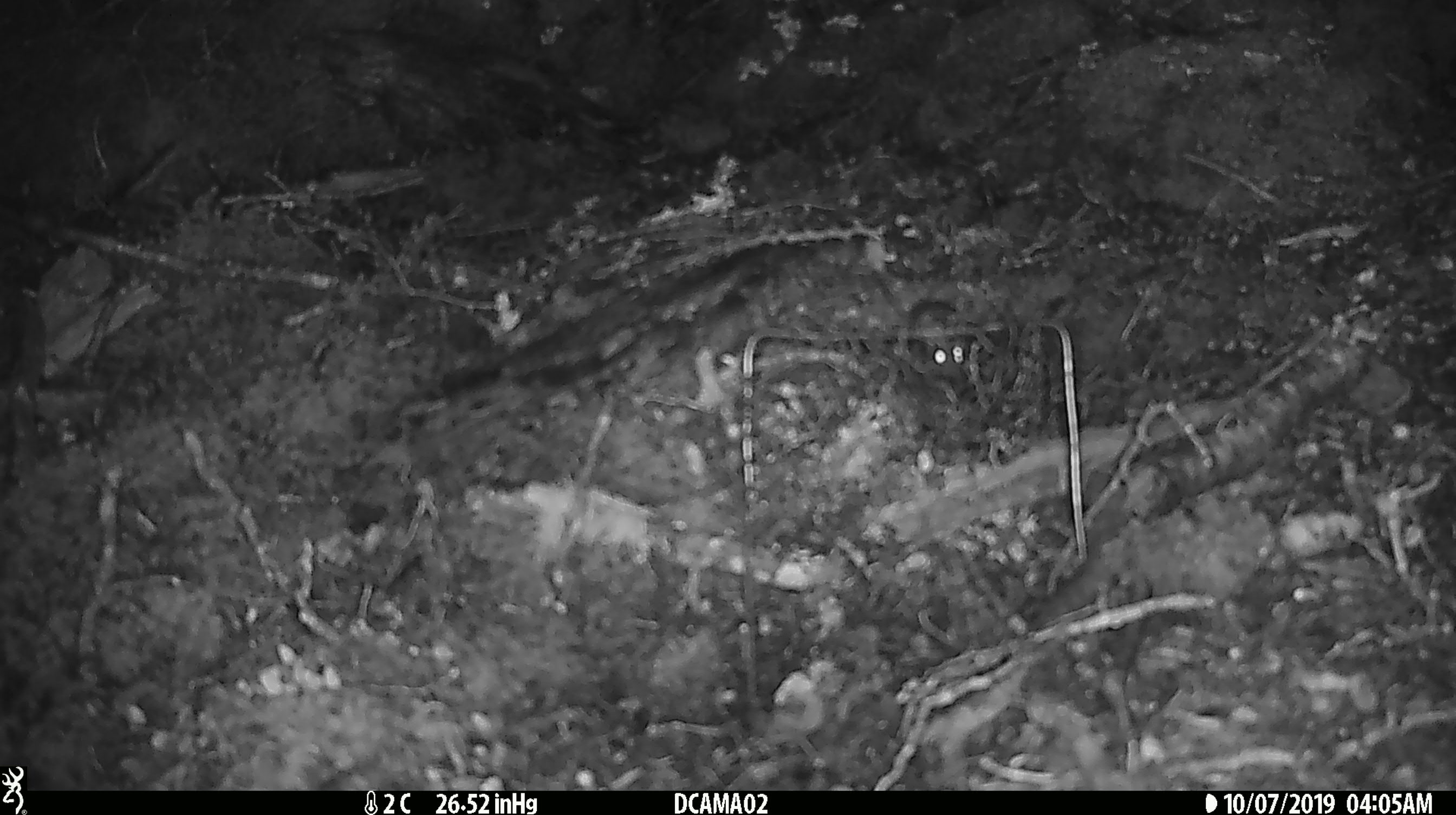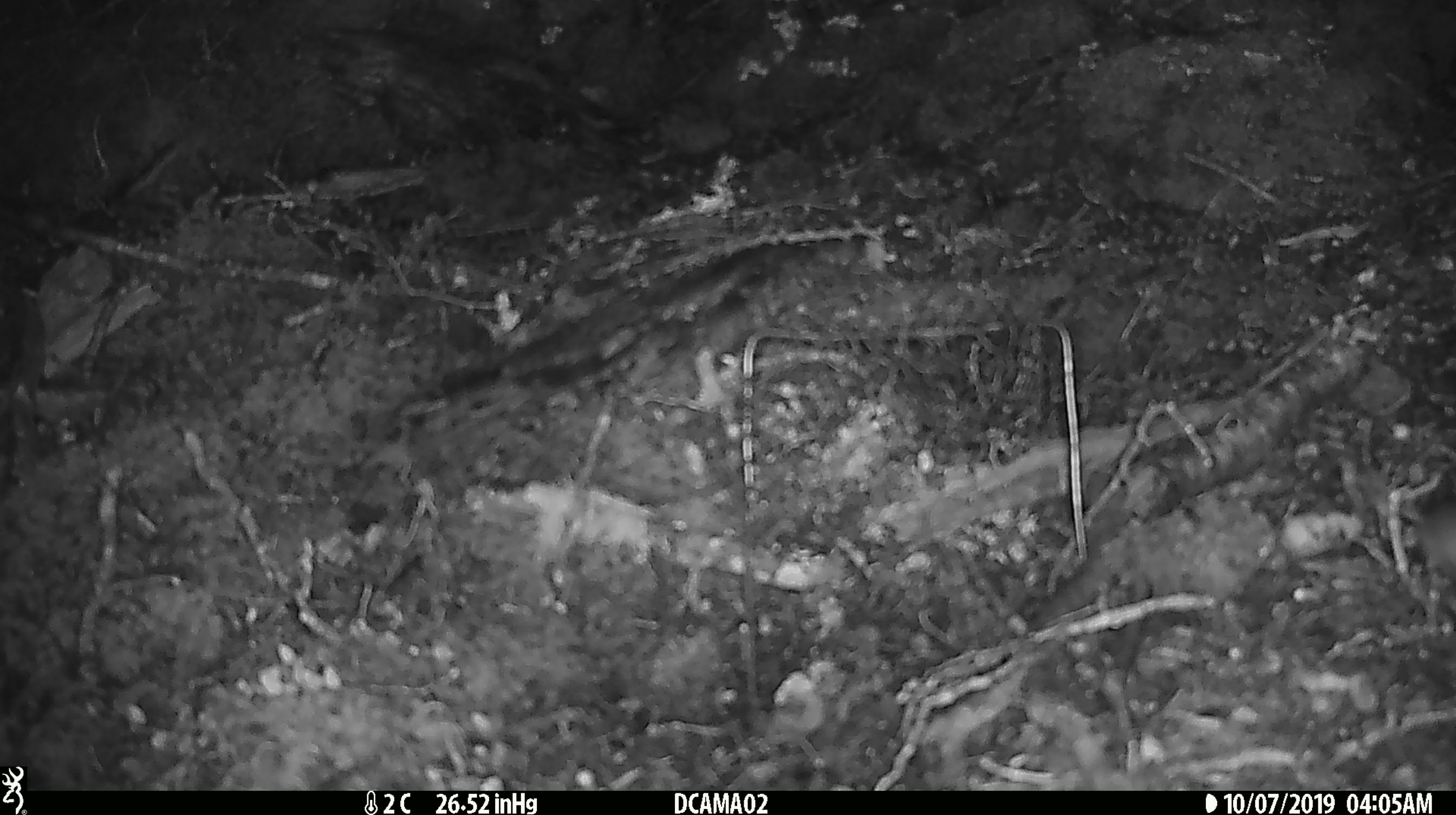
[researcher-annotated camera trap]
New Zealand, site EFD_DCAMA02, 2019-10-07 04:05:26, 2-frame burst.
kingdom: Animalia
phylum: Chordata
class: Mammalia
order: Rodentia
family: Muridae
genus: Mus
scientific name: Mus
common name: mouse